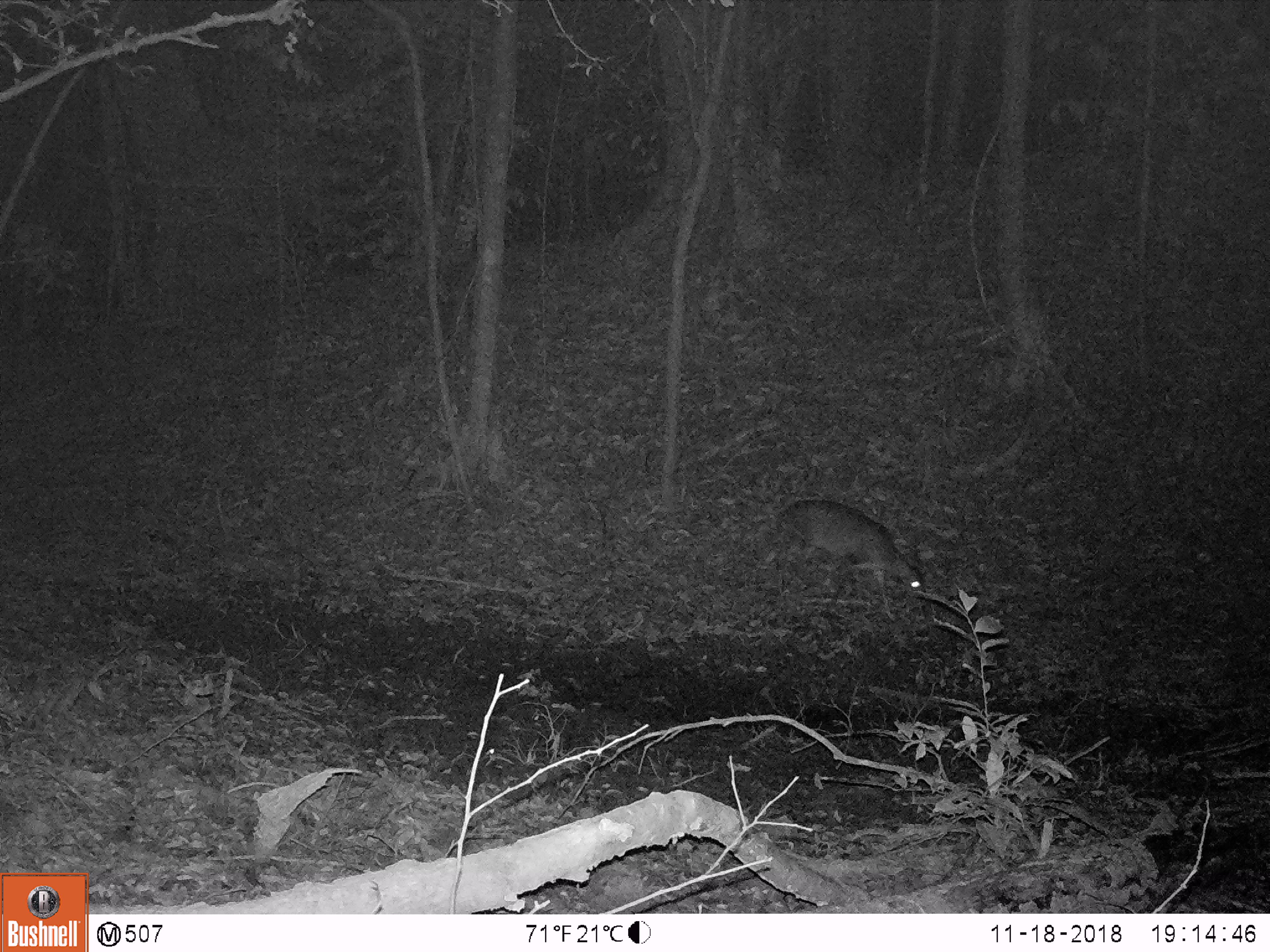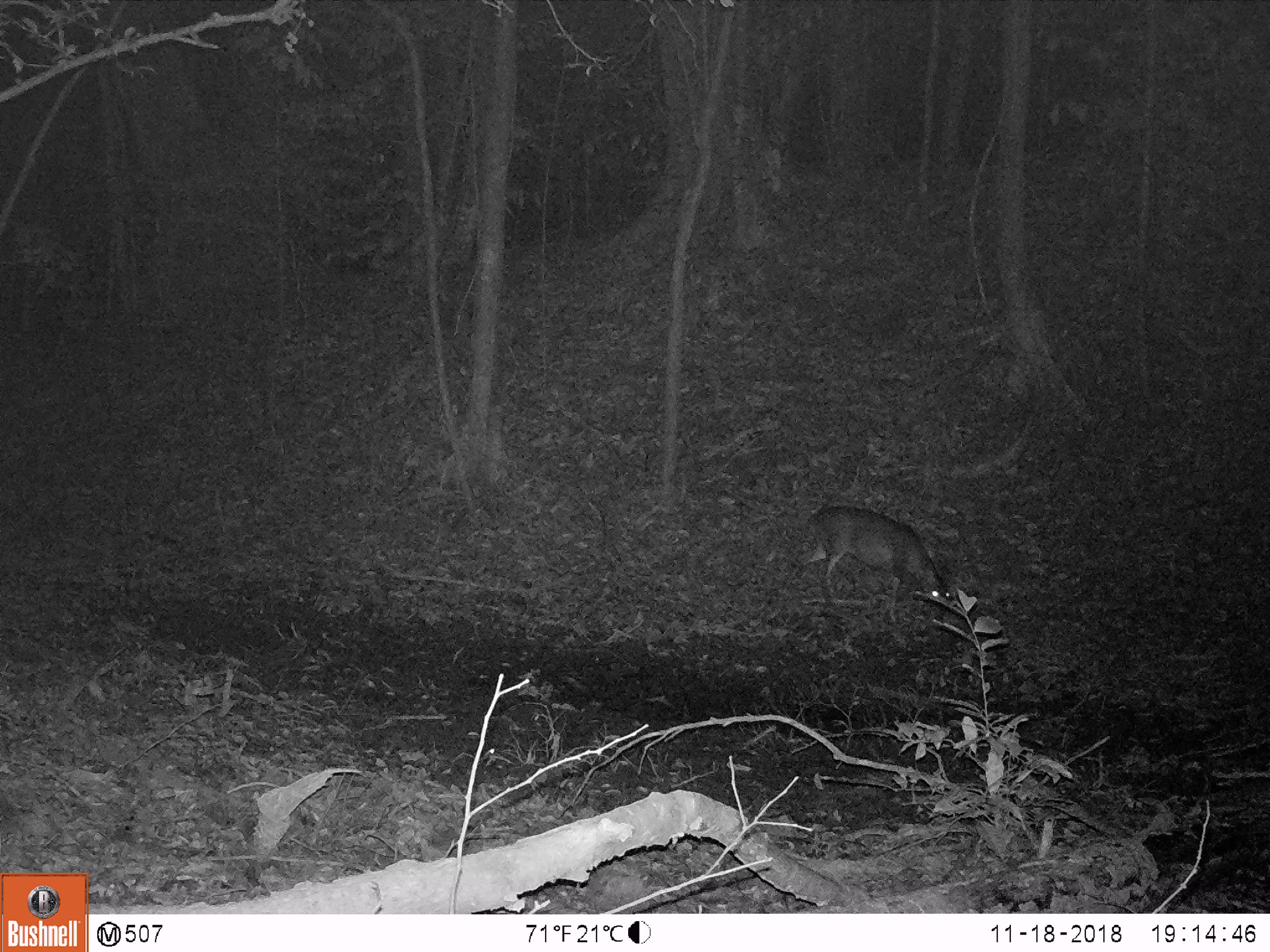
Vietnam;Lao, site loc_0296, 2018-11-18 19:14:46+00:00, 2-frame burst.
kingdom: Animalia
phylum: Chordata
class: Mammalia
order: Artiodactyla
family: Cervidae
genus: Muntiacus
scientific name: Muntiacus vuquangensis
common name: large-antlered muntjac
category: large antlered muntjac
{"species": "large antlered muntjac (large-antlered muntjac) (Muntiacus vuquangensis)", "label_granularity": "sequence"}